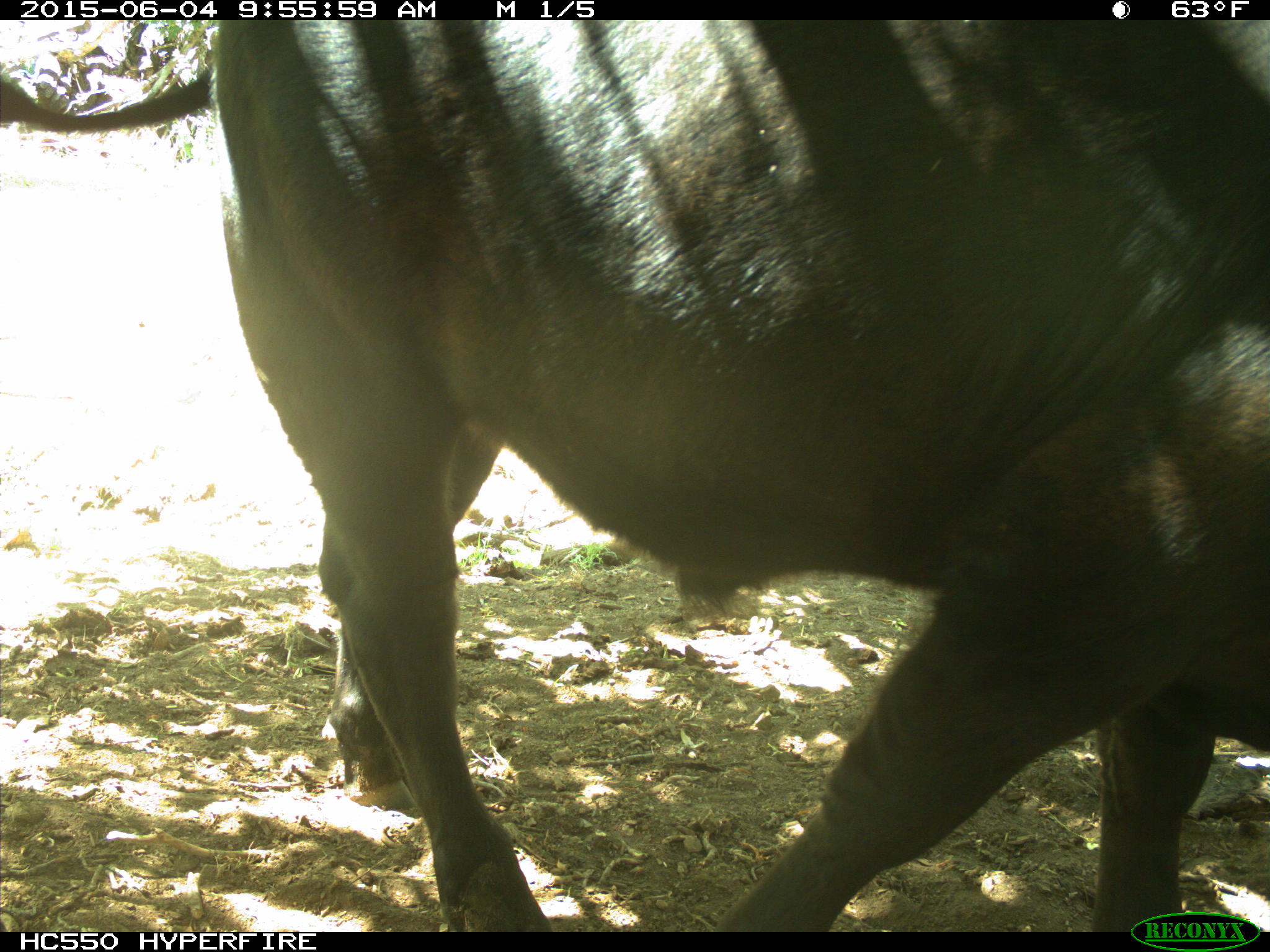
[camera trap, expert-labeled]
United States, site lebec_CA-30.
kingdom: Animalia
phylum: Chordata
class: Mammalia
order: Artiodactyla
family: Bovidae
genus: Bos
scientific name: Bos taurus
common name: domestic cow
Bos taurus (domestic cow).